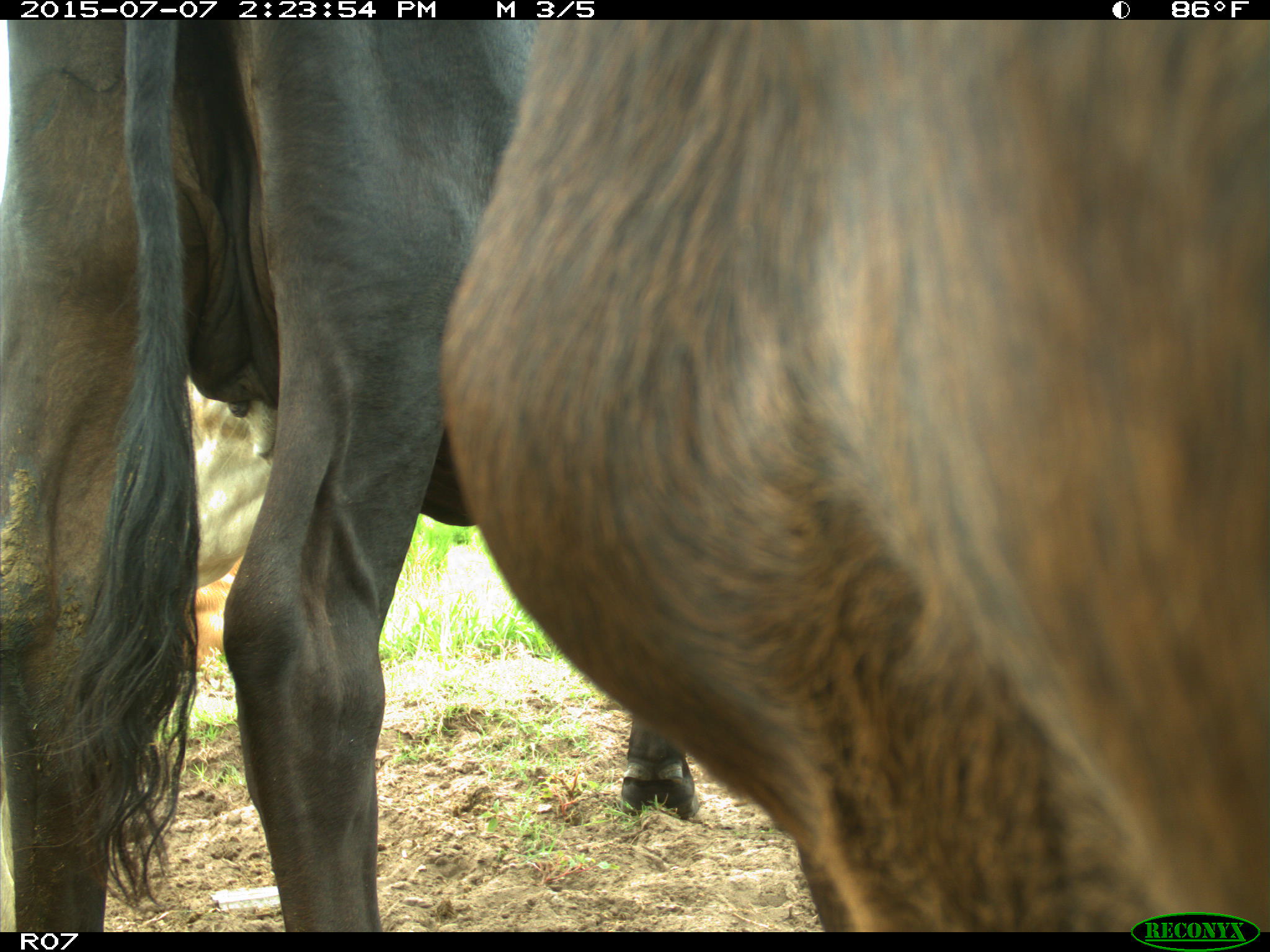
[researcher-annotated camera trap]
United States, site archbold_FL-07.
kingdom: Animalia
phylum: Chordata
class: Mammalia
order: Artiodactyla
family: Bovidae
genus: Bos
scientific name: Bos taurus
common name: domestic cow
Bos taurus (domestic cow).